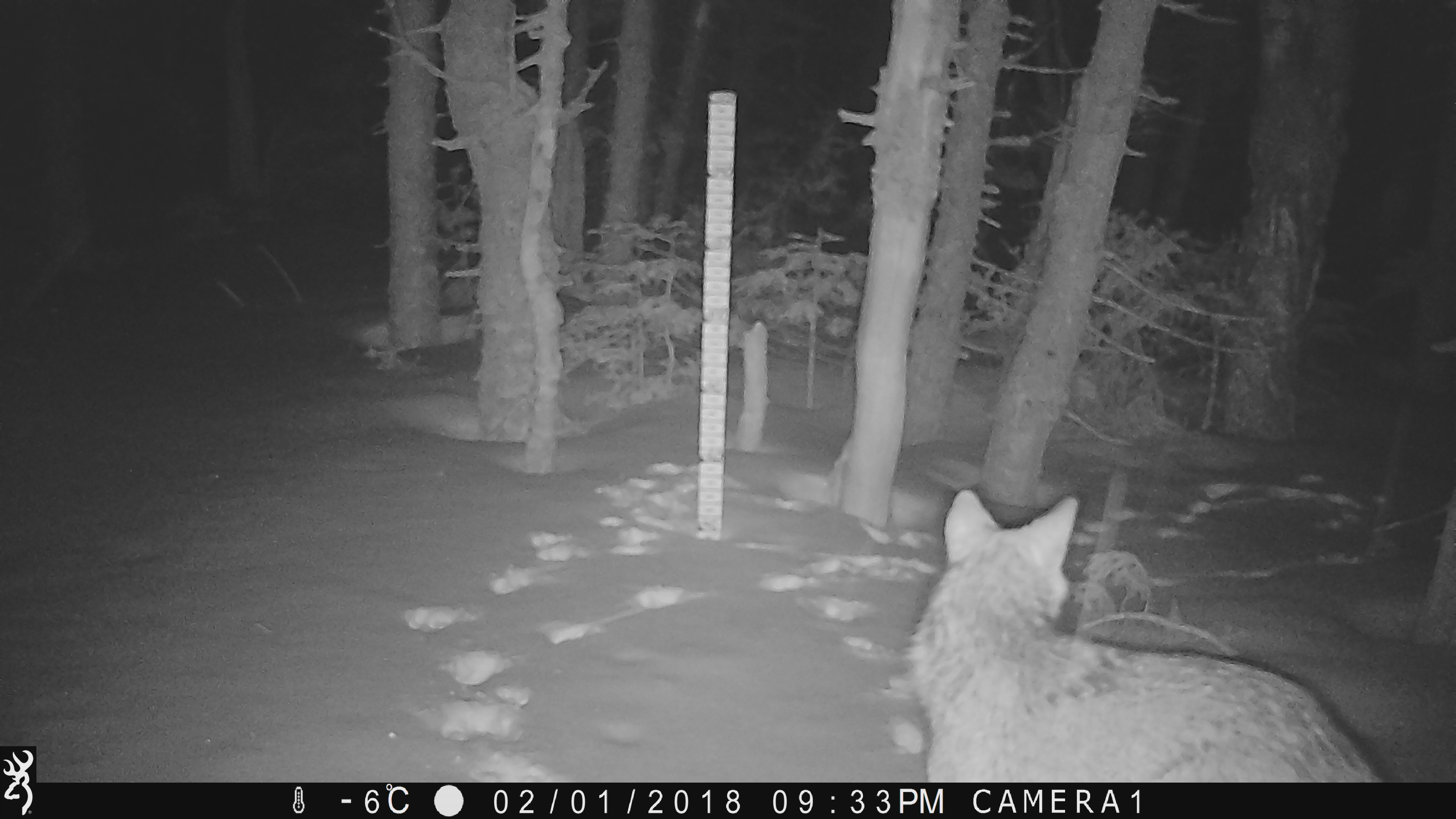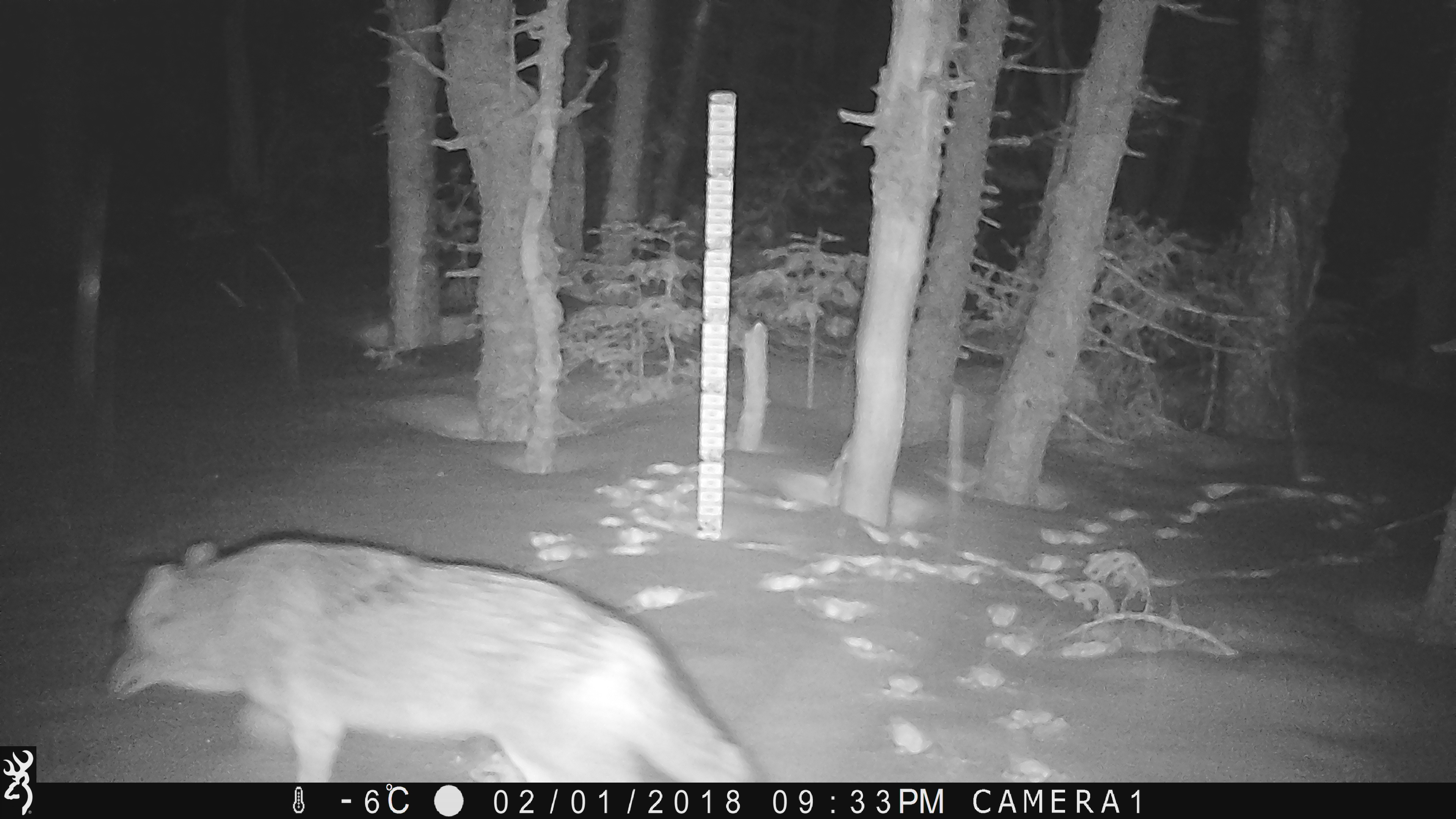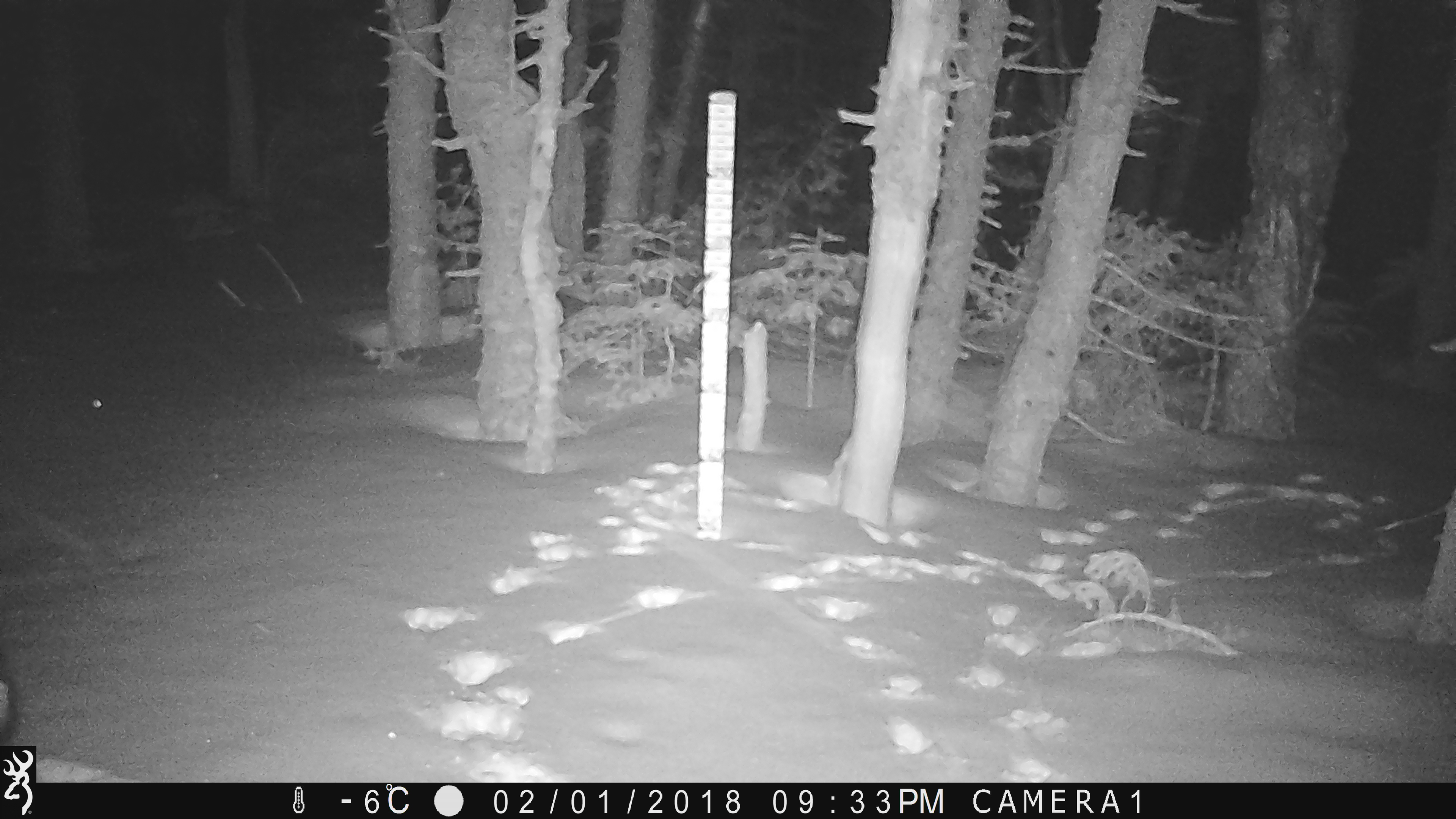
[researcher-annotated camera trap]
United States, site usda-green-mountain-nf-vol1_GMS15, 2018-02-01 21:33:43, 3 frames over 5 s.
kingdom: Animalia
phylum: Chordata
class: Mammalia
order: Carnivora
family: Canidae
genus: Canis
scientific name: Canis latrans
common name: coyote